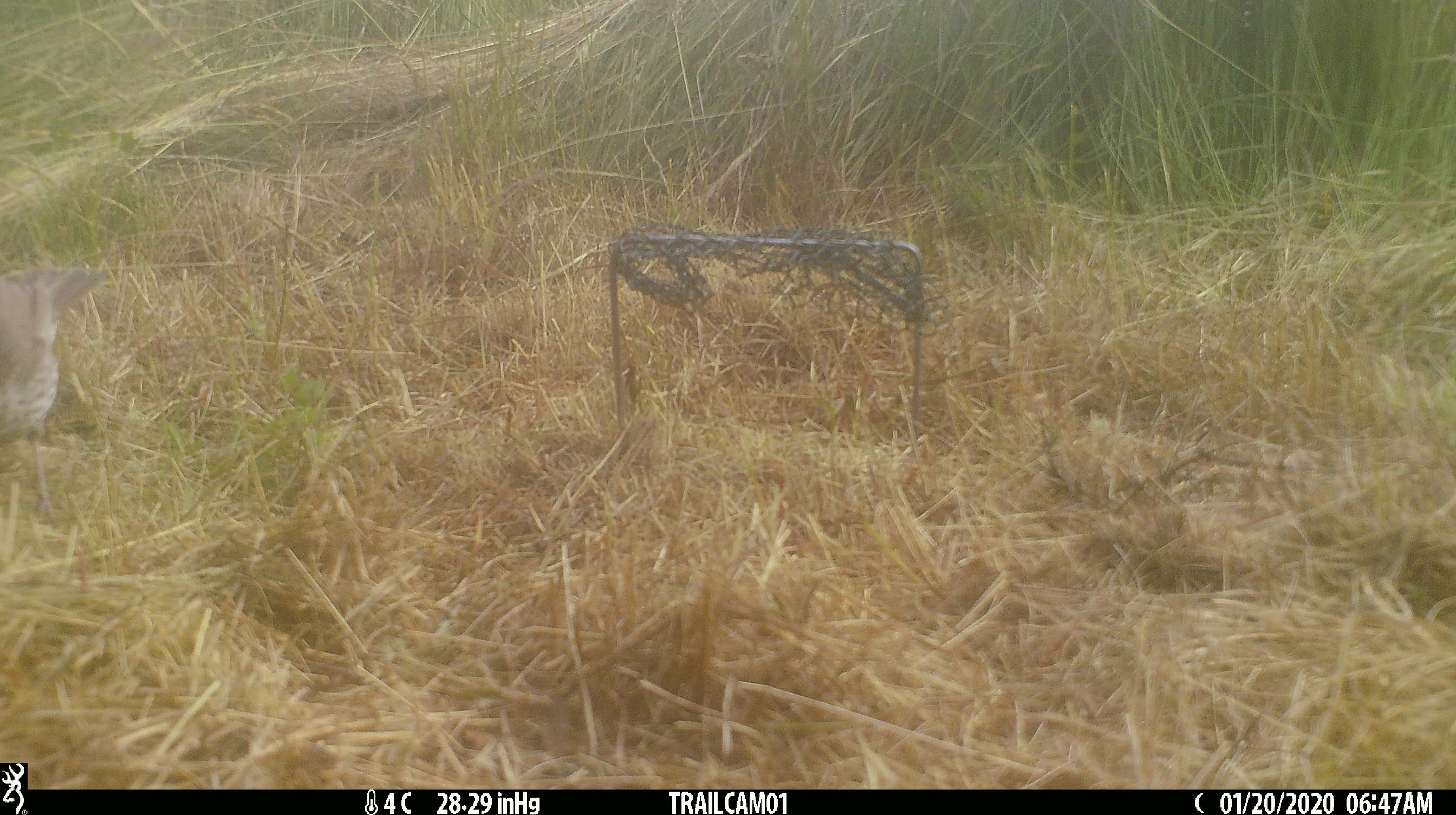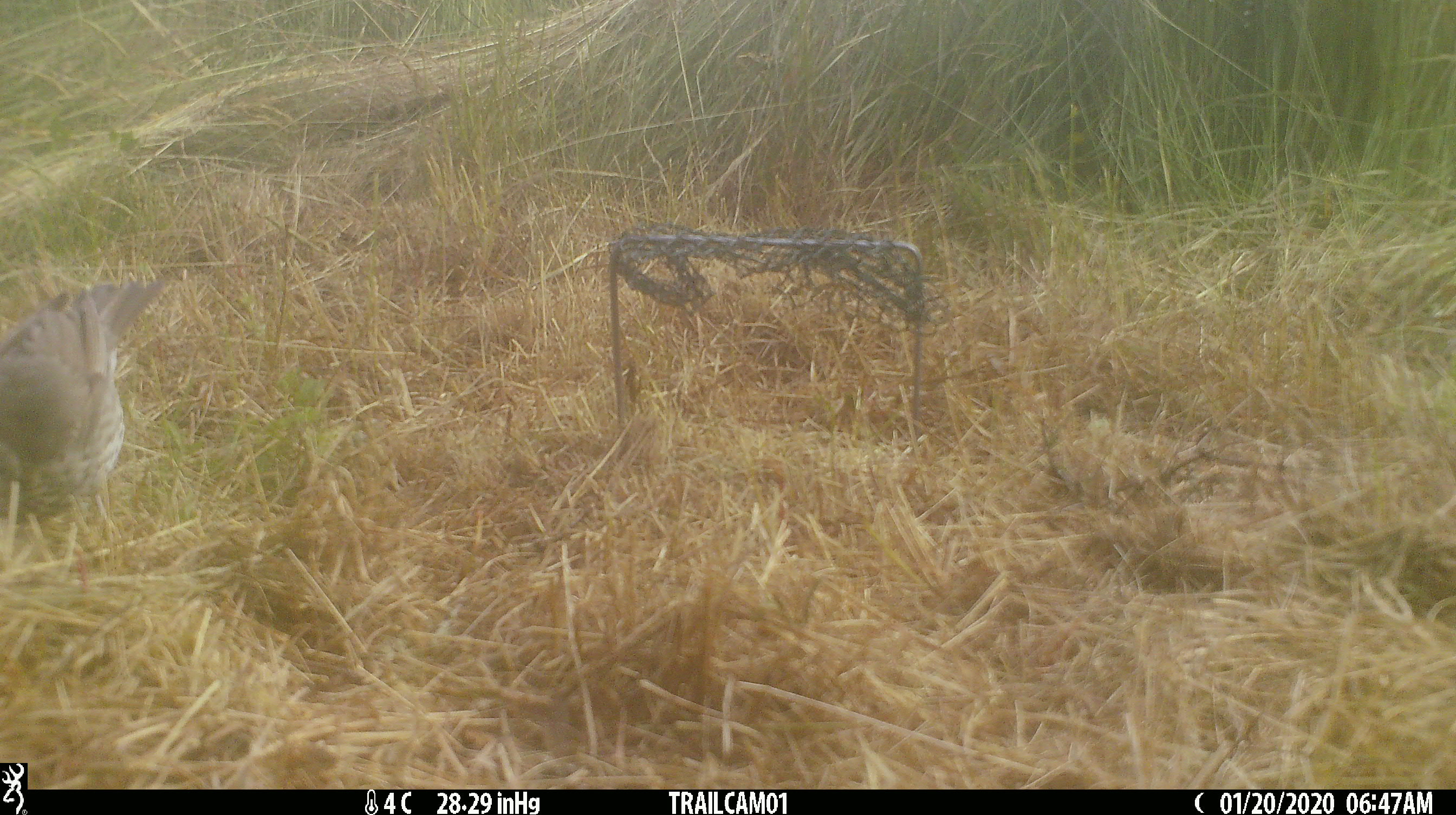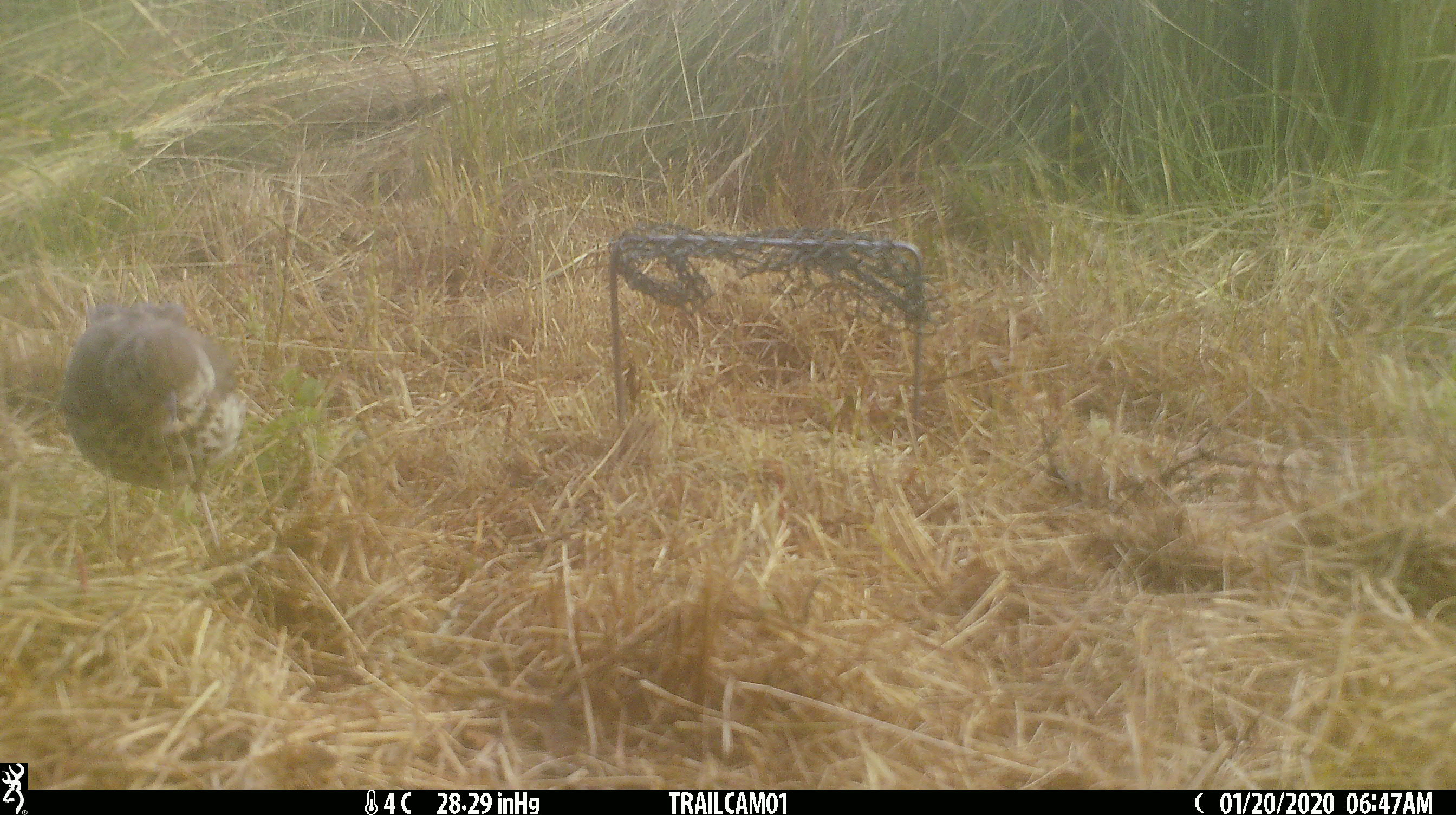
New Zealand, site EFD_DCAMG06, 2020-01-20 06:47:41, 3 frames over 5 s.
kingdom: Animalia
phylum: Chordata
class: Aves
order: Passeriformes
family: Turdidae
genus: Turdus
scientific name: Turdus philomelos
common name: song thrush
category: thrush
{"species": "thrush (song thrush) (Turdus philomelos)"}